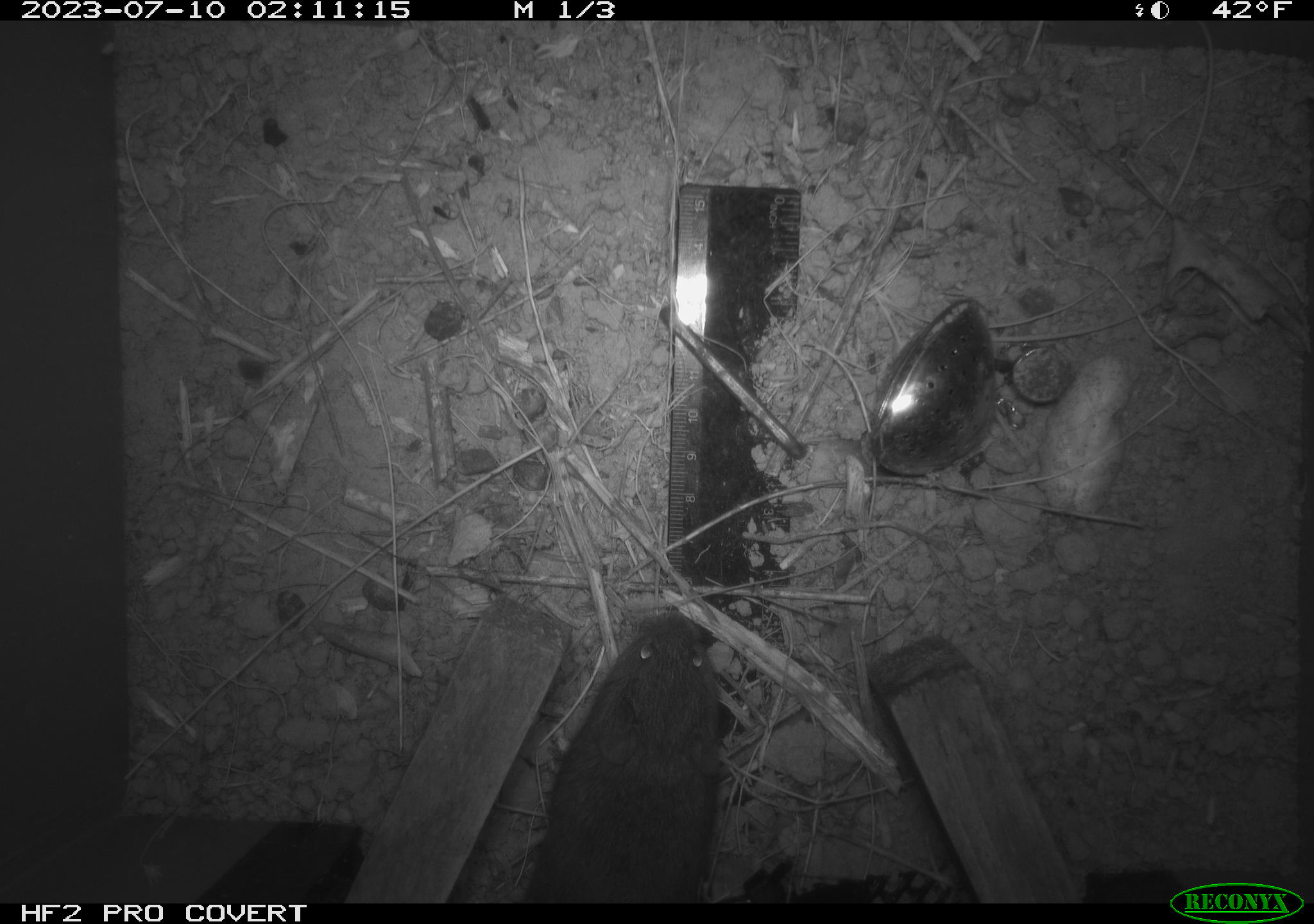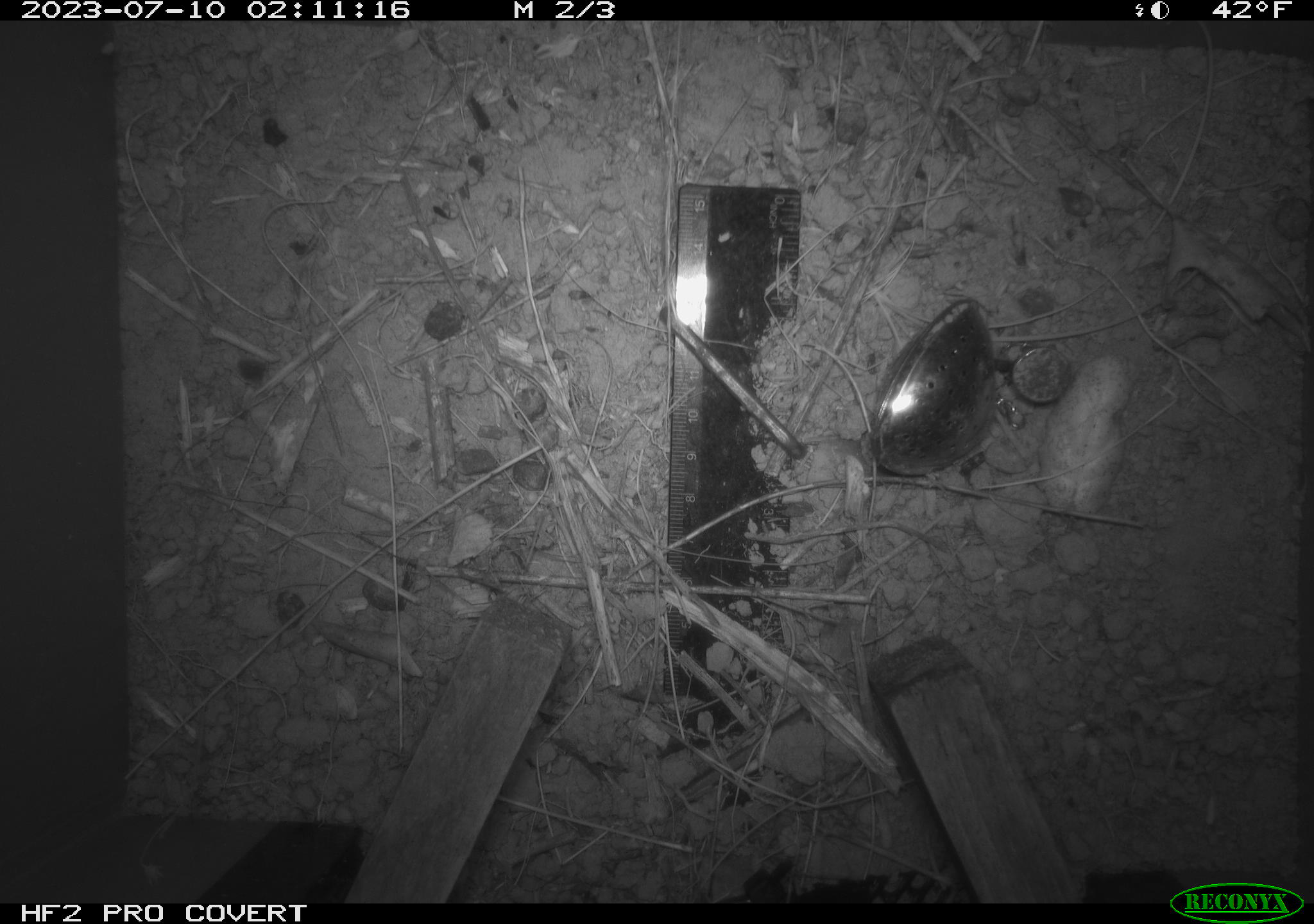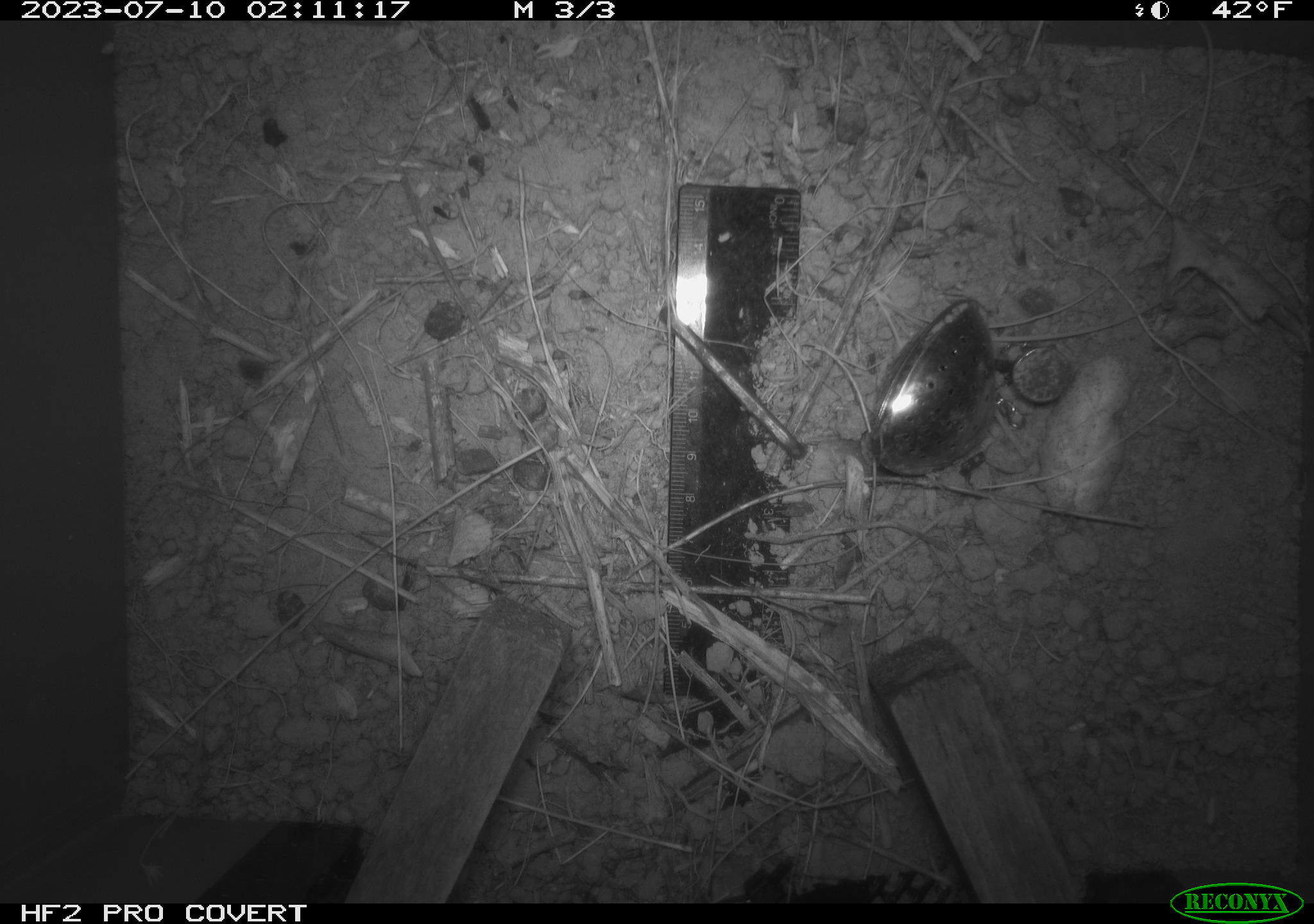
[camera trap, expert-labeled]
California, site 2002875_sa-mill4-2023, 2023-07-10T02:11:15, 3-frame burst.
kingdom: Animalia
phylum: Chordata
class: Mammalia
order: Rodentia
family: Cricetidae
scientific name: Arvicolinae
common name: voles, lemmings, and muskrats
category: arvicolinae subfamily